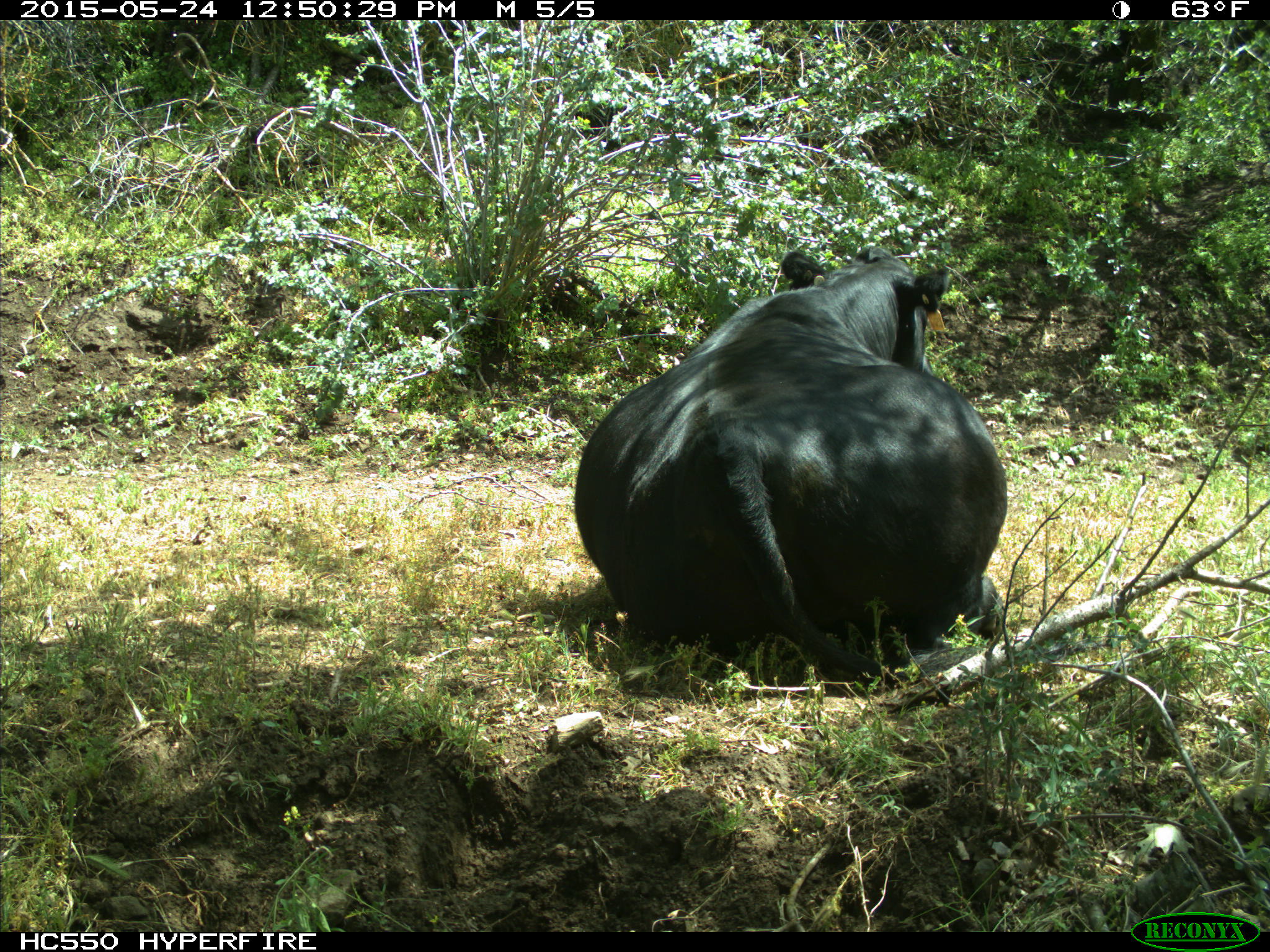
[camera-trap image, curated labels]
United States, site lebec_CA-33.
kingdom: Animalia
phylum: Chordata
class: Mammalia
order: Artiodactyla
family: Bovidae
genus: Bos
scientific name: Bos taurus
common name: domestic cow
Bos taurus (domestic cow).